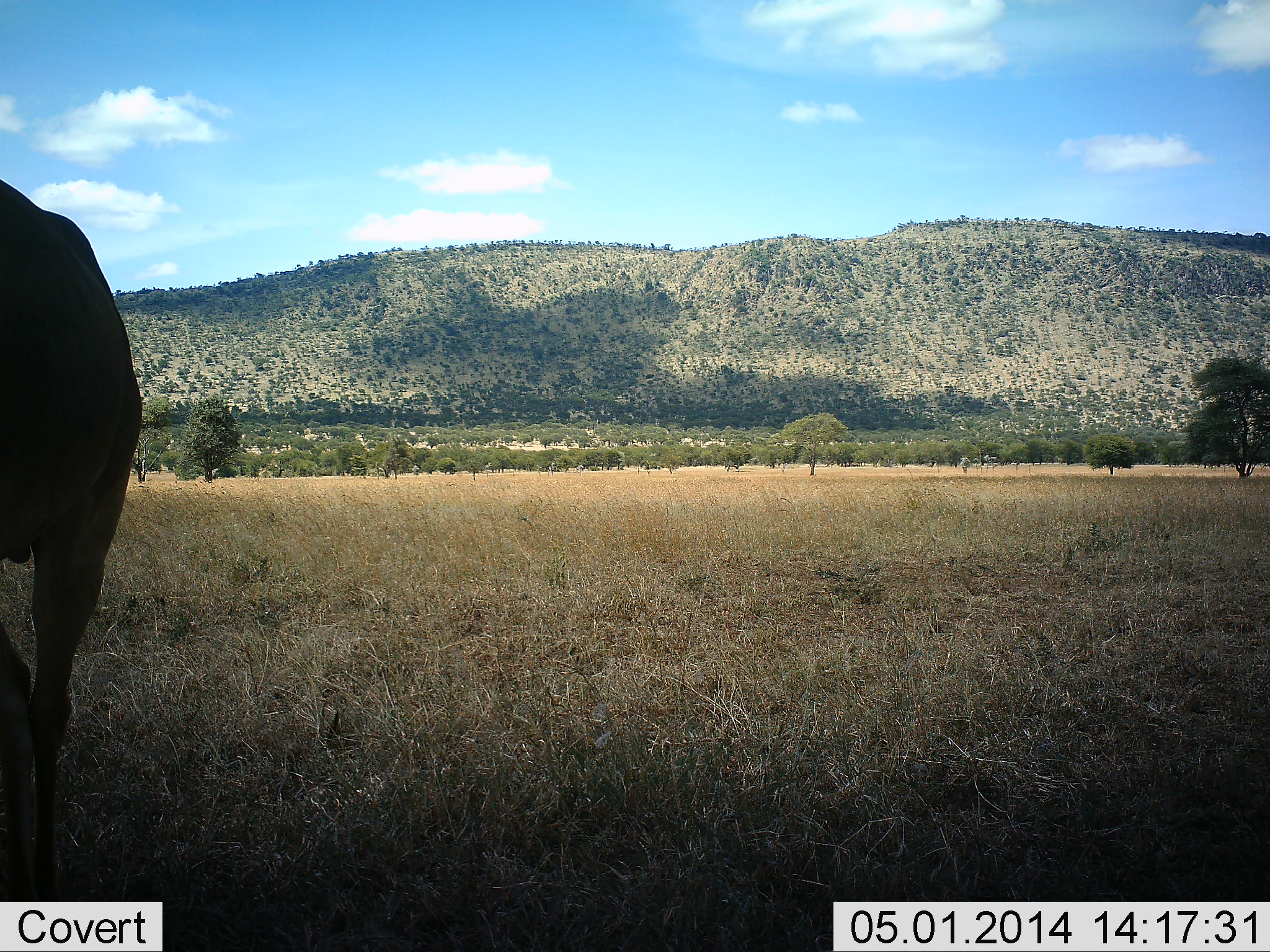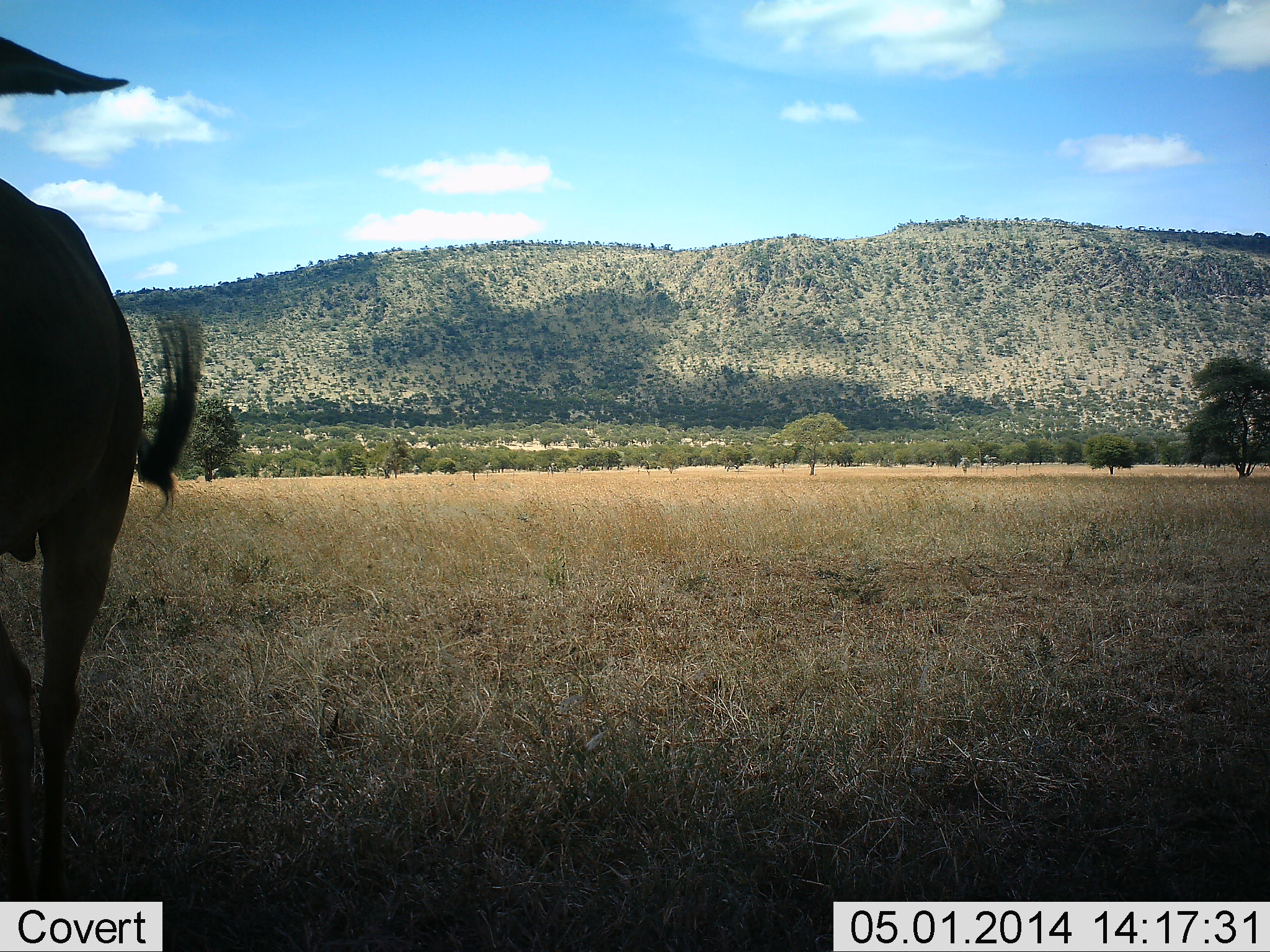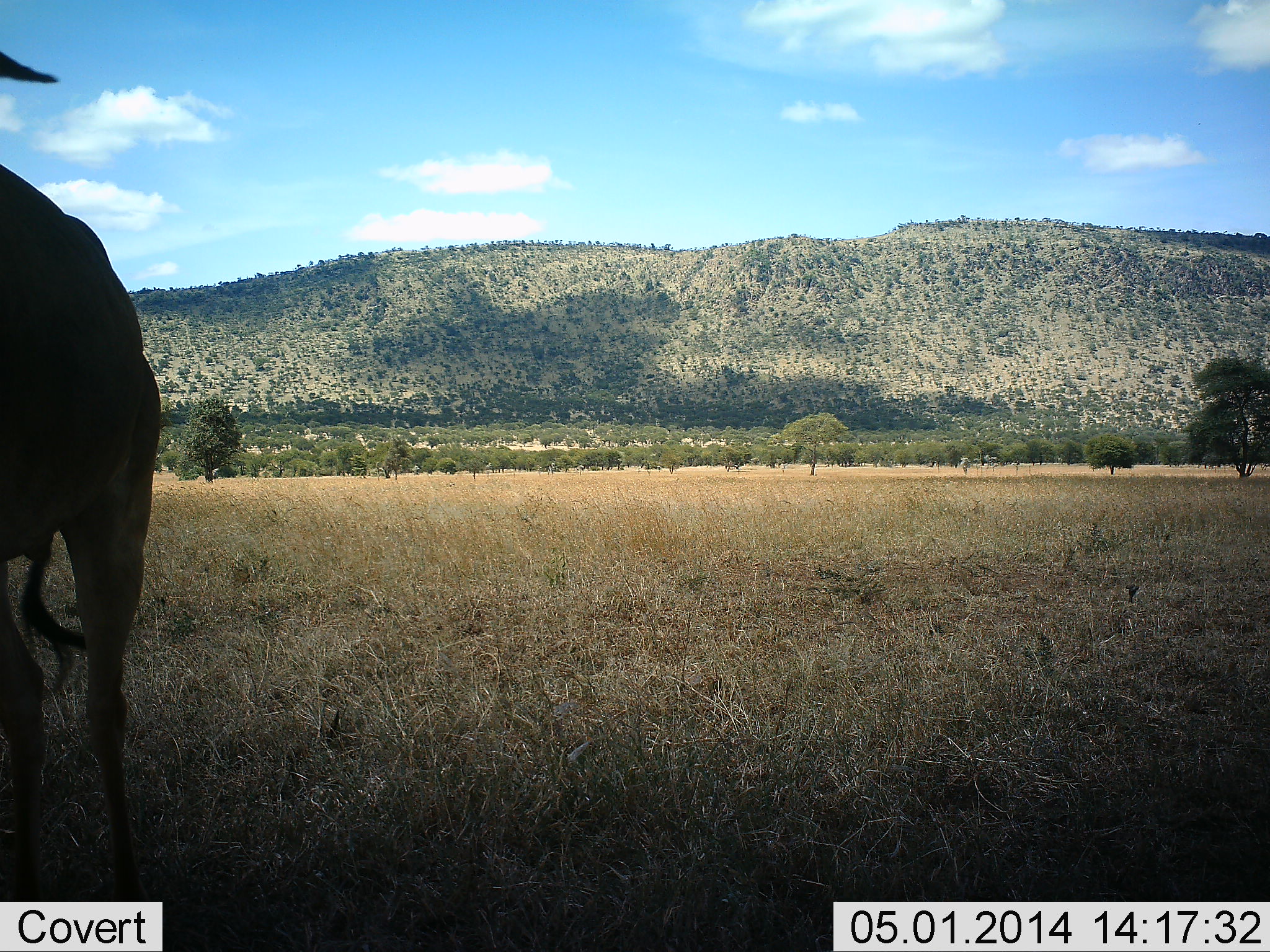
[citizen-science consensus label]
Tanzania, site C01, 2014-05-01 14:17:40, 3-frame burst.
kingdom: Animalia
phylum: Chordata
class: Mammalia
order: Artiodactyla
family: Bovidae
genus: Connochaetes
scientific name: Connochaetes taurinus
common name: blue wildebeest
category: wildebeest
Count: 1.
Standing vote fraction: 90%.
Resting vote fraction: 0%.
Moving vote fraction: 10%.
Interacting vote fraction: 0%.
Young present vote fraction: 0%.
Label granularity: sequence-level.